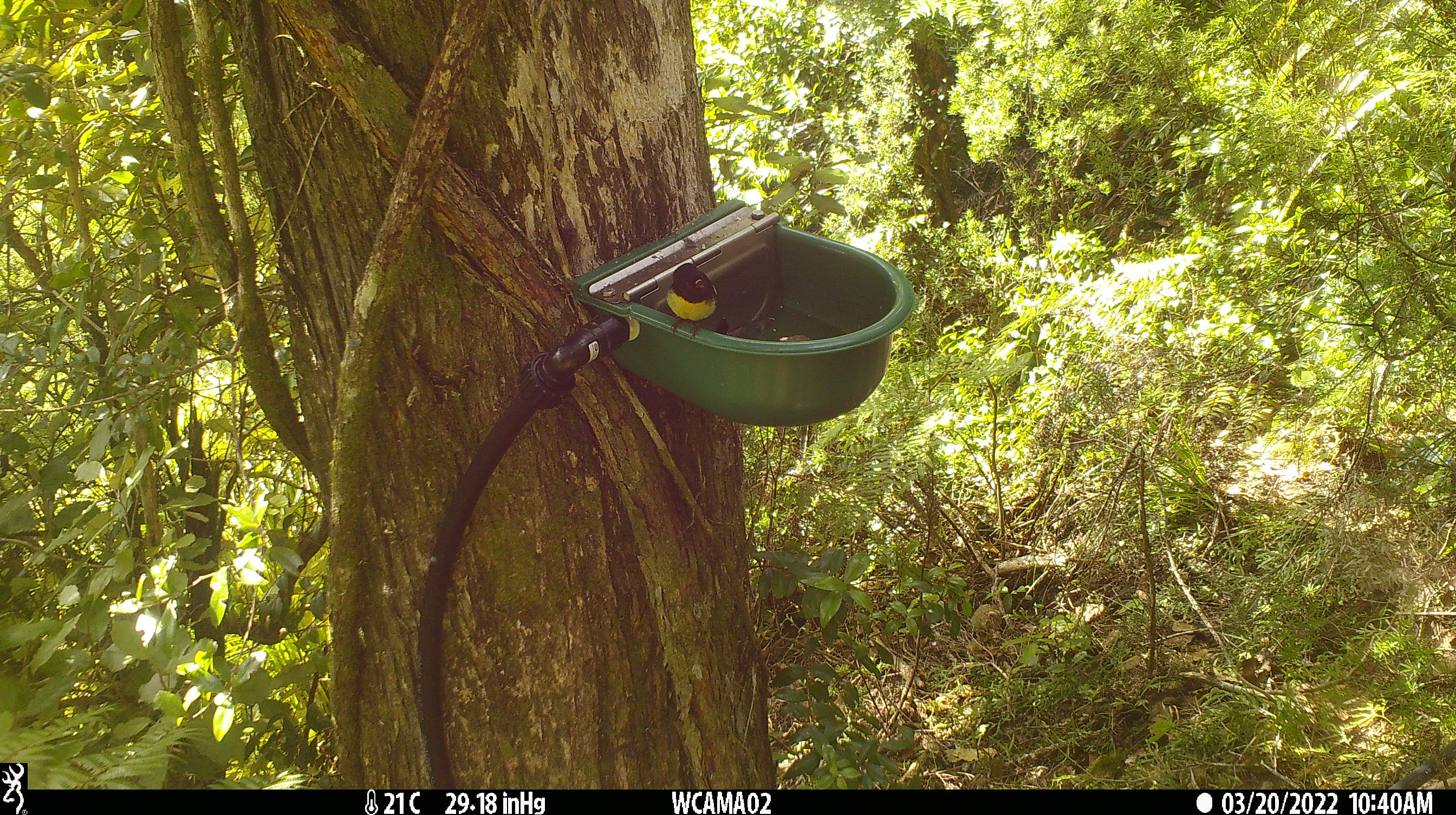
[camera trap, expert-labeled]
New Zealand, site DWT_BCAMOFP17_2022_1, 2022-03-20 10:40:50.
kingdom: Animalia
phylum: Chordata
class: Aves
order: Passeriformes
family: Petroicidae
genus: Petroica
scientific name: Petroica macrocephala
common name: tomtit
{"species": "tomtit (Petroica macrocephala)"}